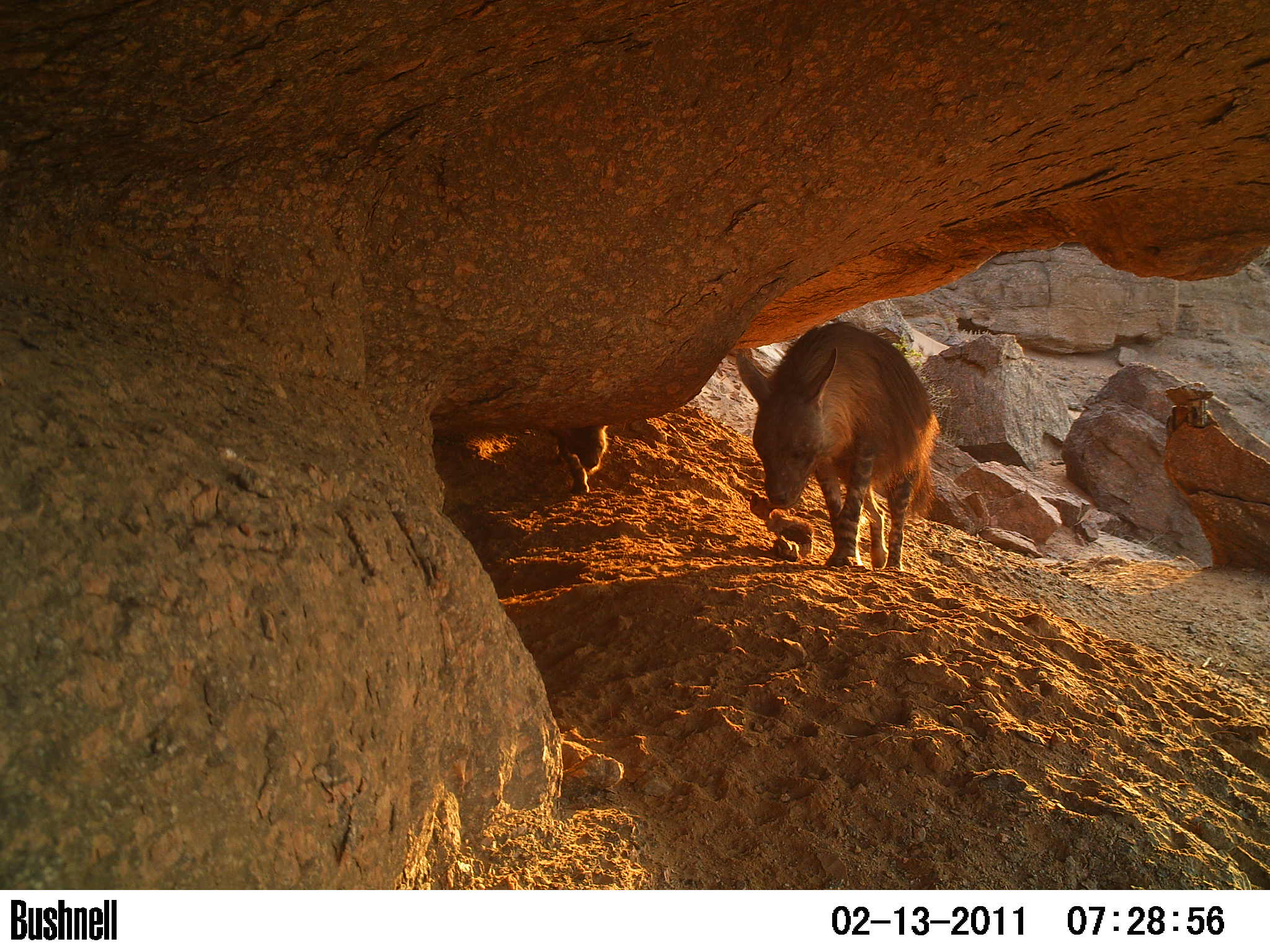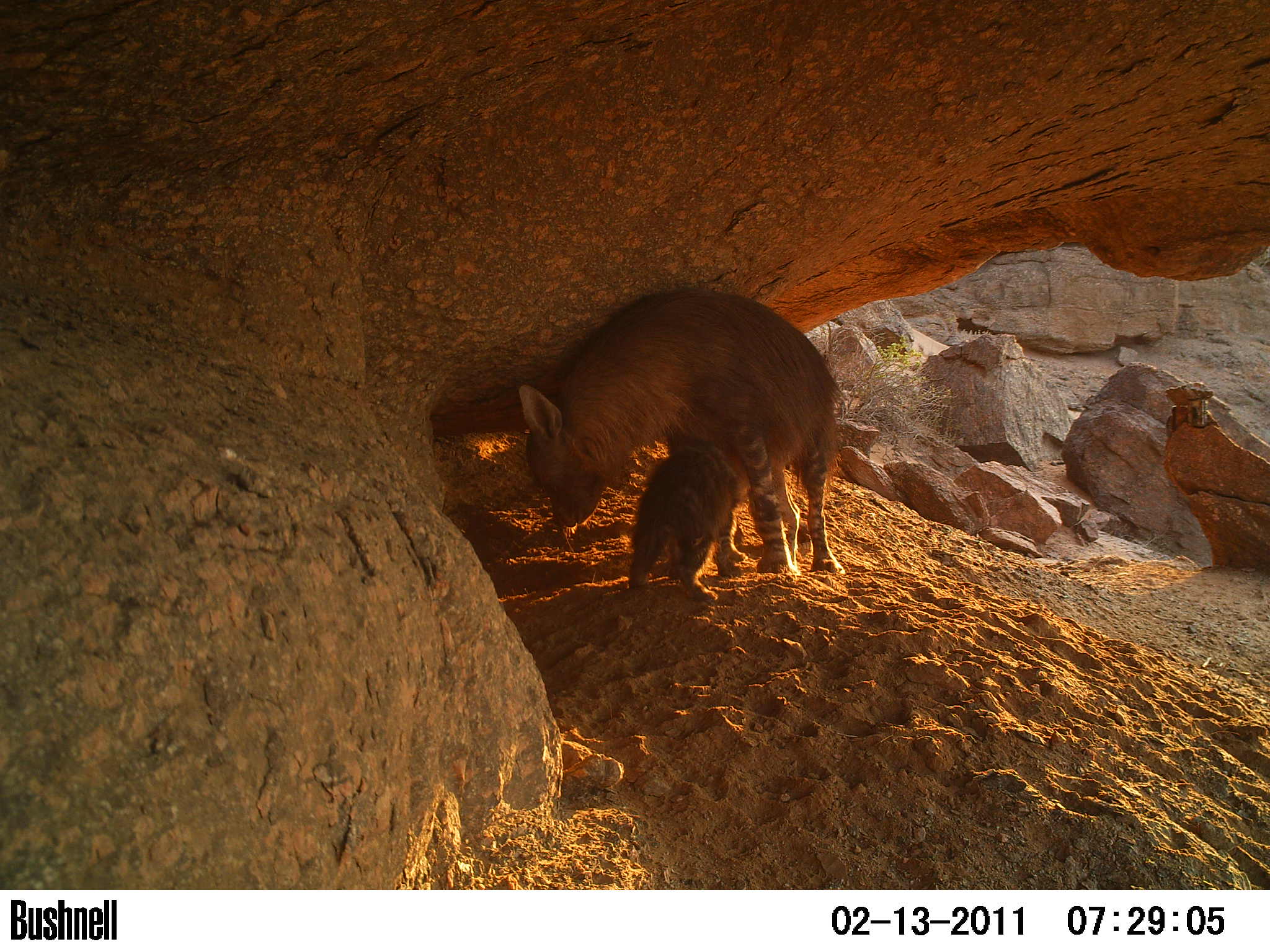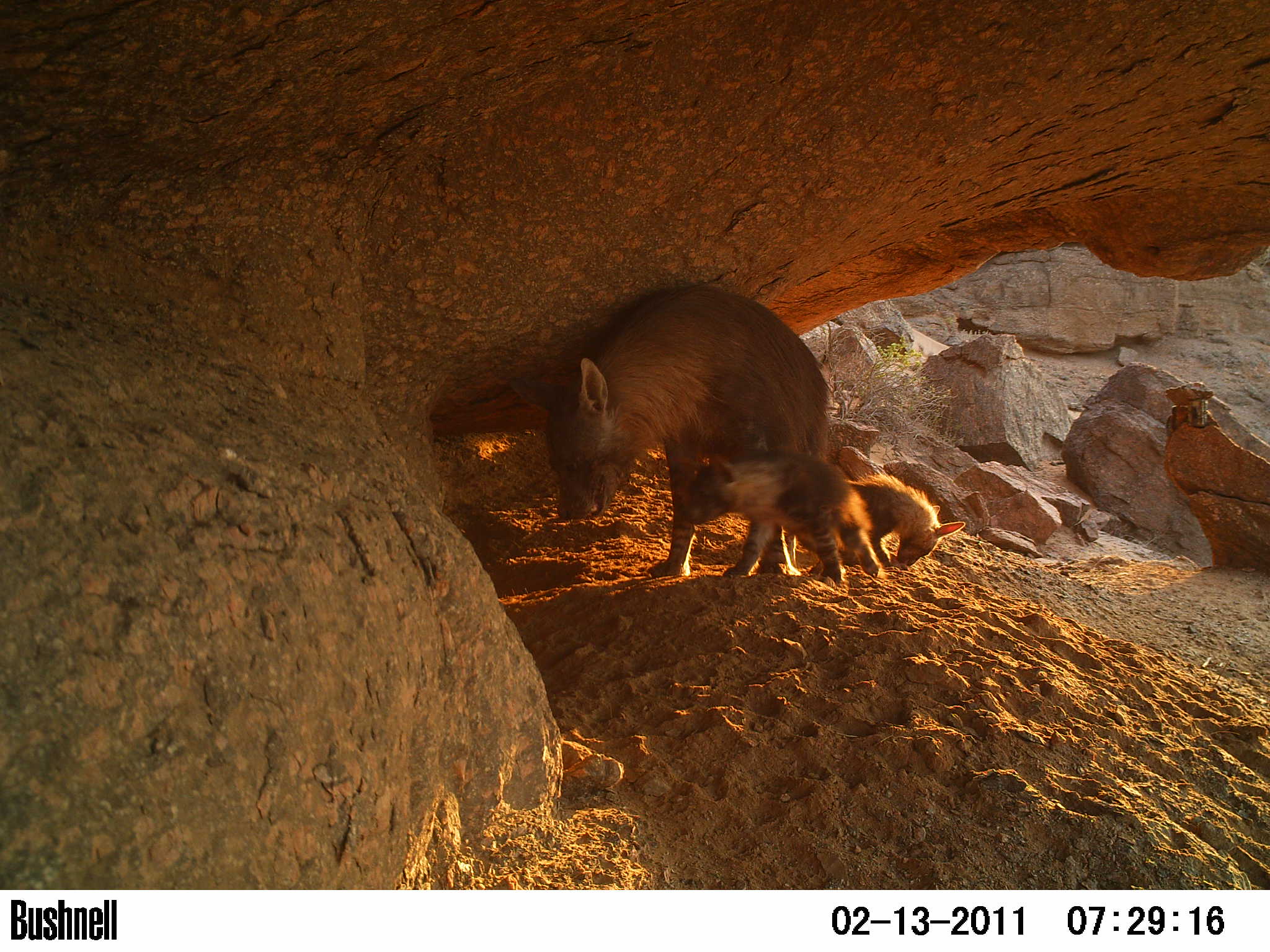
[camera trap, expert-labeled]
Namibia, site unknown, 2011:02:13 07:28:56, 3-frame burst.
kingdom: Animalia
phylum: Chordata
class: Mammalia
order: Carnivora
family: Hyaenidae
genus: Parahyaena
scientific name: Parahyaena brunnea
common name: brown hyena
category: hyaena brunnea